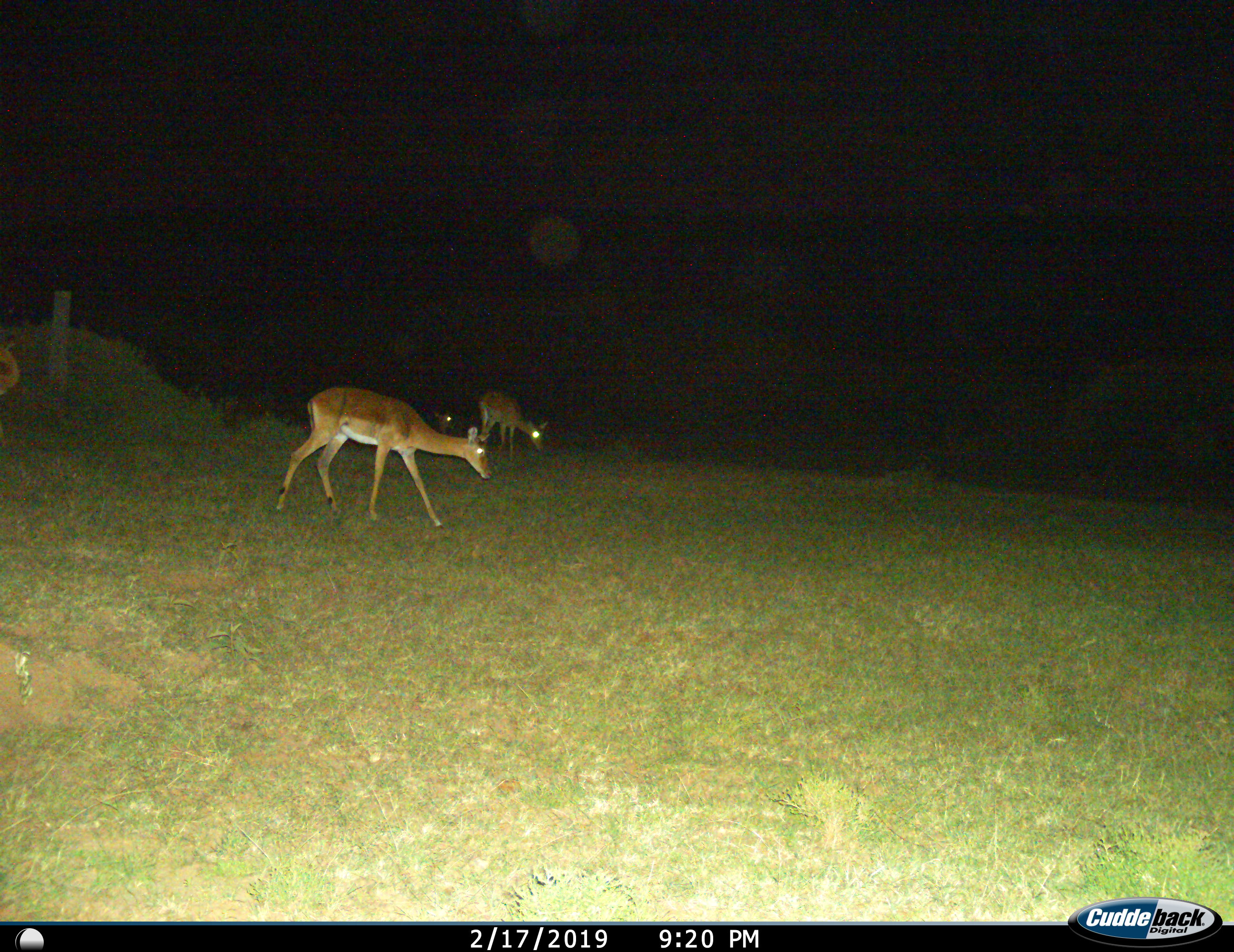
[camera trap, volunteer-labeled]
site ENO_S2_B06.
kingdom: Animalia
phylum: Chordata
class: Mammalia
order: Artiodactyla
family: Bovidae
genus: Aepyceros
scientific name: Aepyceros melampus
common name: impala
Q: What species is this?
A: Impala (Aepyceros melampus).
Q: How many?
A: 4.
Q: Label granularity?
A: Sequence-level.